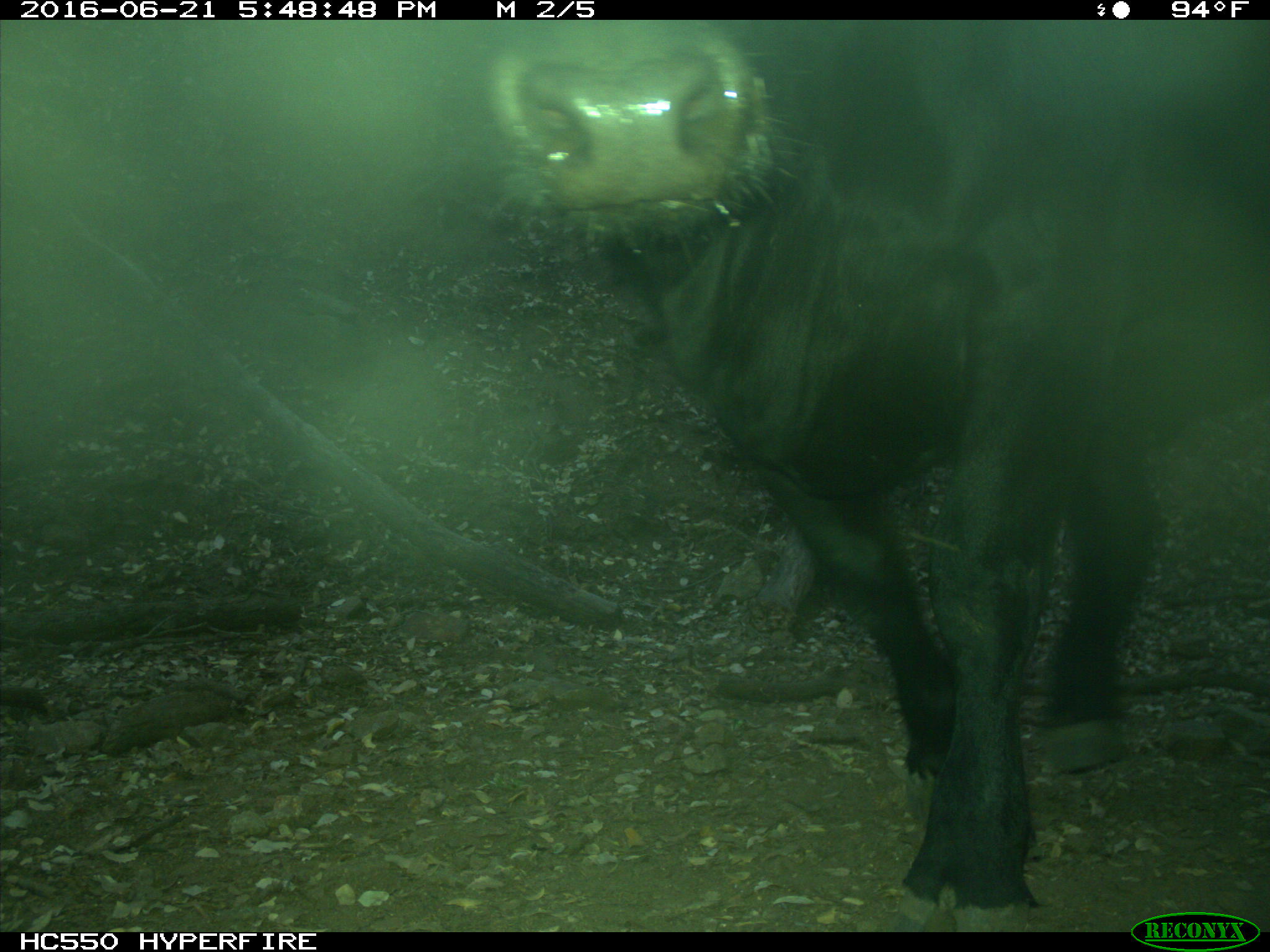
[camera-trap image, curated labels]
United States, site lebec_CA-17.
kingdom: Animalia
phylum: Chordata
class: Mammalia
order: Artiodactyla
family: Bovidae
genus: Bos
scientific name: Bos taurus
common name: domestic cow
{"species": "Bos taurus (domestic cow)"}